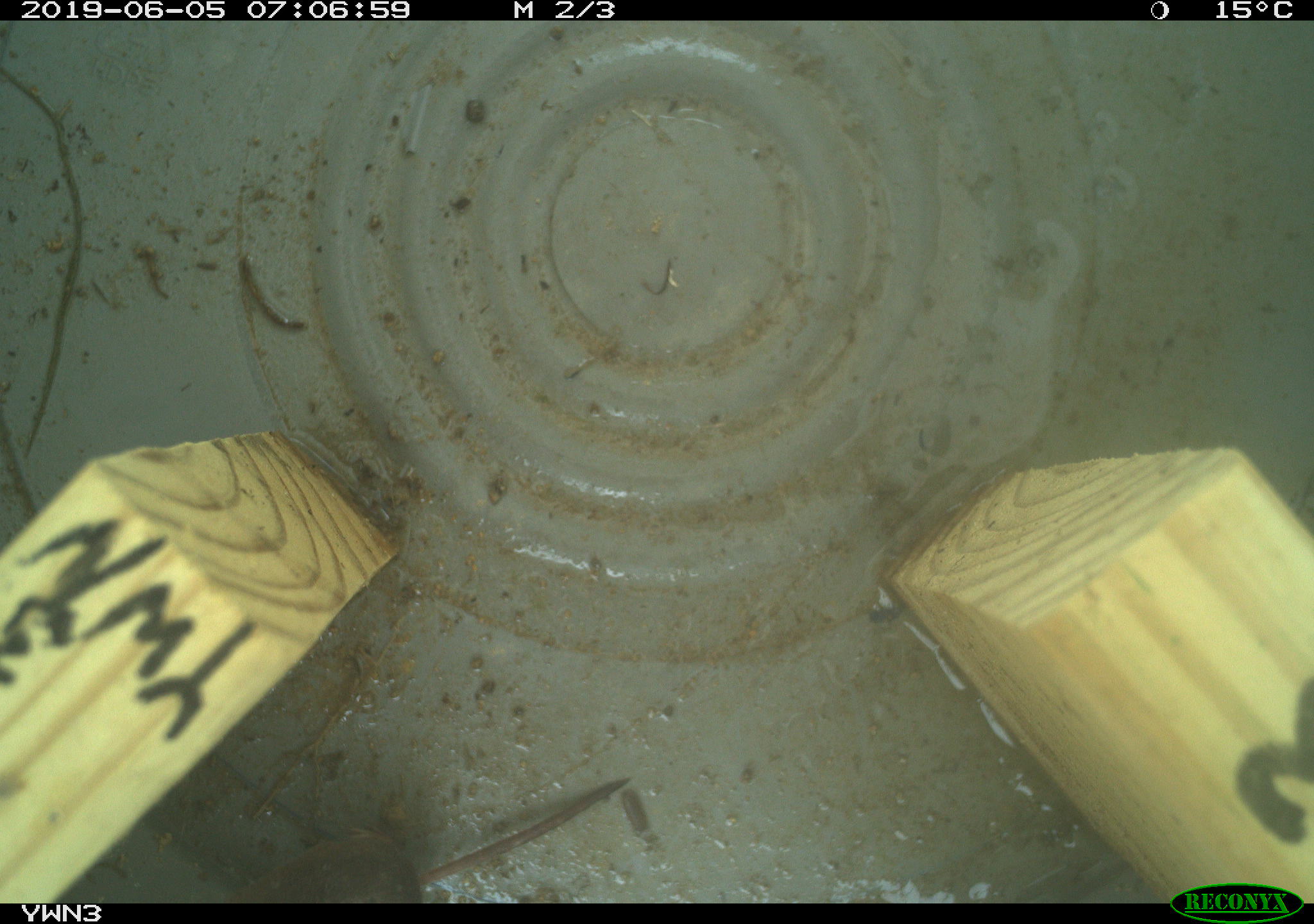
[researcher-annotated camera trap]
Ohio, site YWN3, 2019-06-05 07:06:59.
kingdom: Animalia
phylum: Chordata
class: Mammalia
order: Eulipotyphla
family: Soricidae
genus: Sorex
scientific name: Sorex cinereus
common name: masked shrew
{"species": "masked shrew (Sorex cinereus)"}